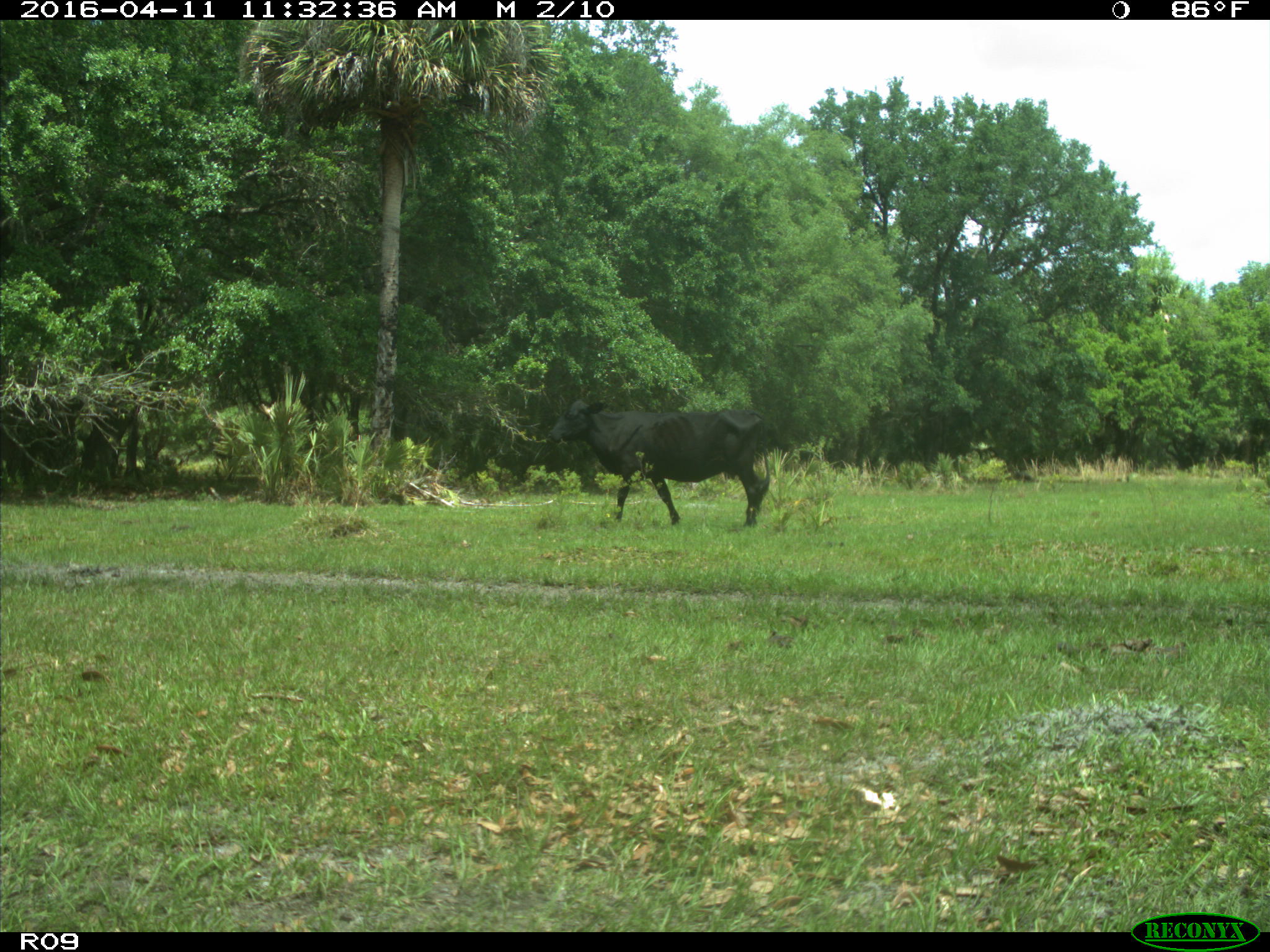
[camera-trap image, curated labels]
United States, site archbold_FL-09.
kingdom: Animalia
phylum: Chordata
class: Mammalia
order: Artiodactyla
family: Bovidae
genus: Bos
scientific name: Bos taurus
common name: domestic cow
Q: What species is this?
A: Bos taurus (domestic cow).